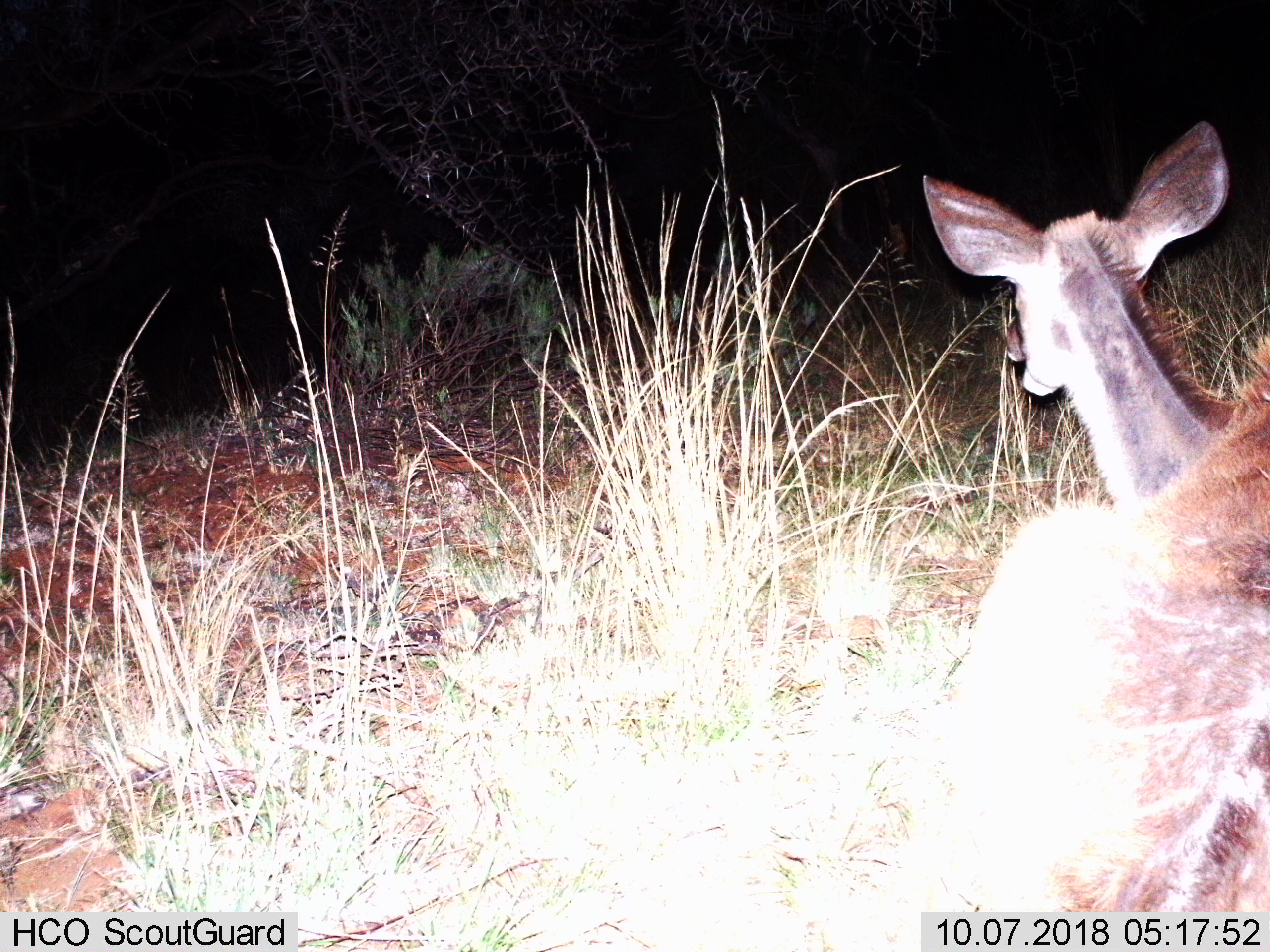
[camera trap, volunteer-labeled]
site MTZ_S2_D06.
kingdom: Animalia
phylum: Chordata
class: Mammalia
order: Artiodactyla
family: Bovidae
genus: Tragelaphus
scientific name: Tragelaphus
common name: kudu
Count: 1.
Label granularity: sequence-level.